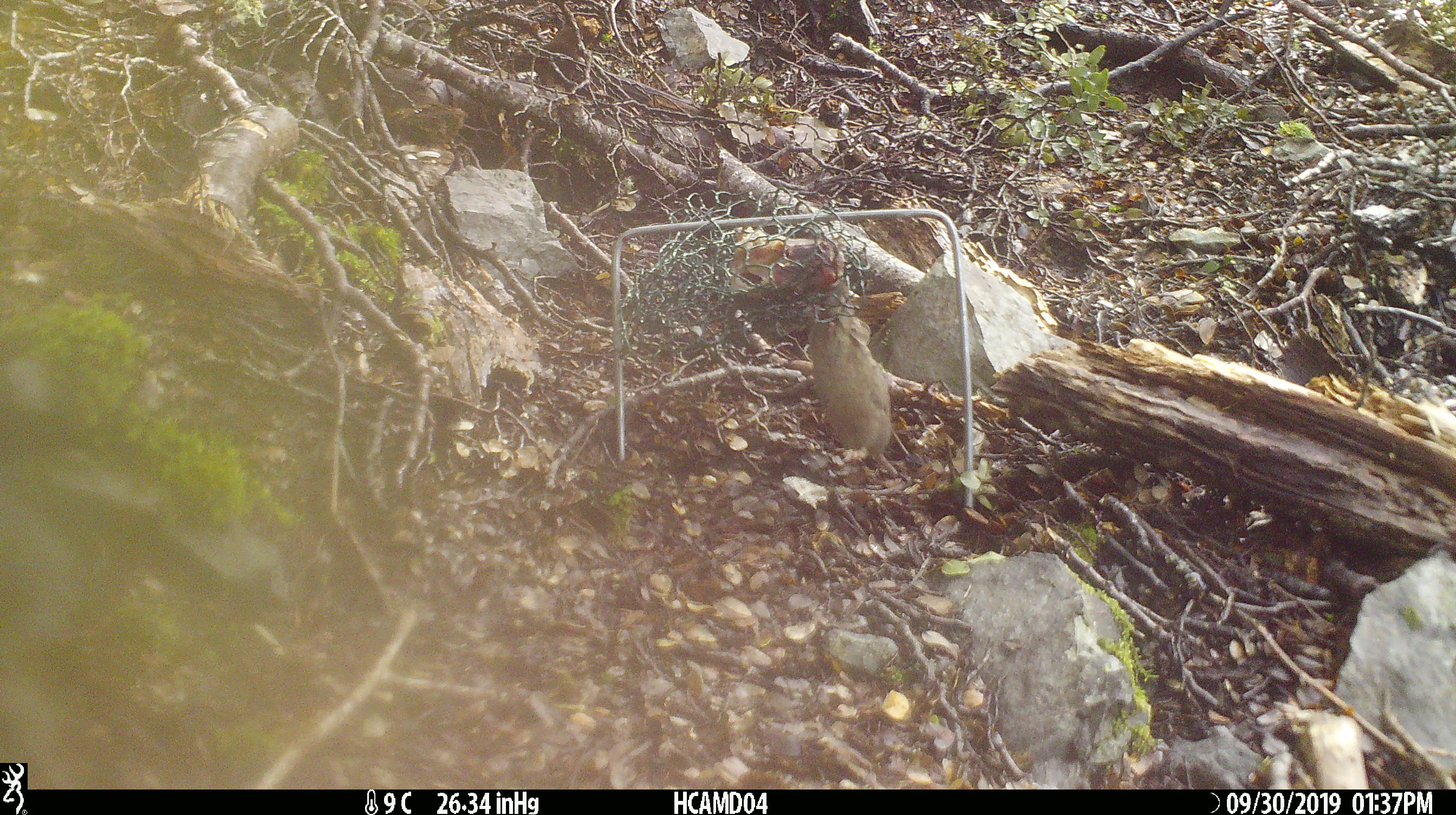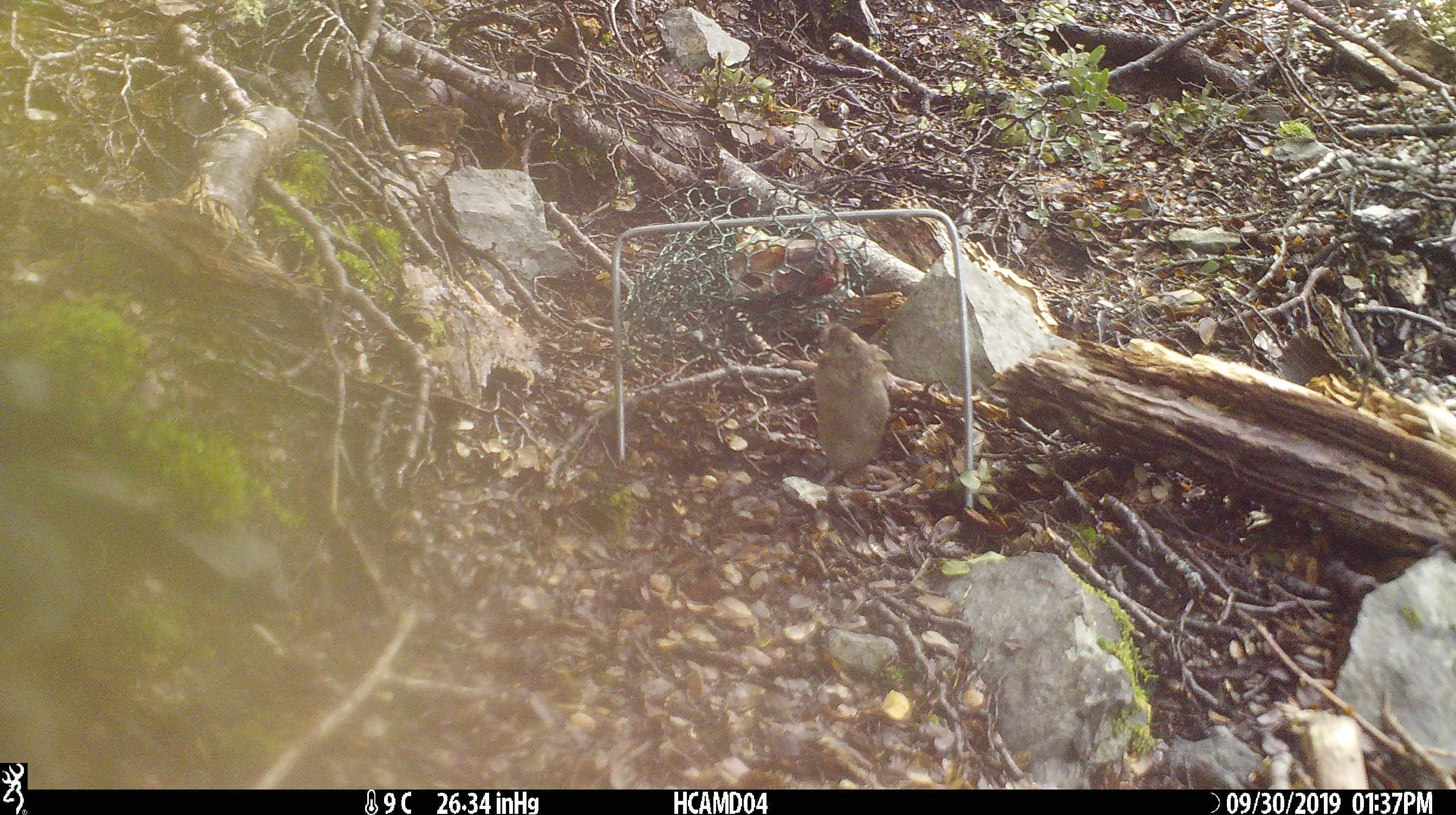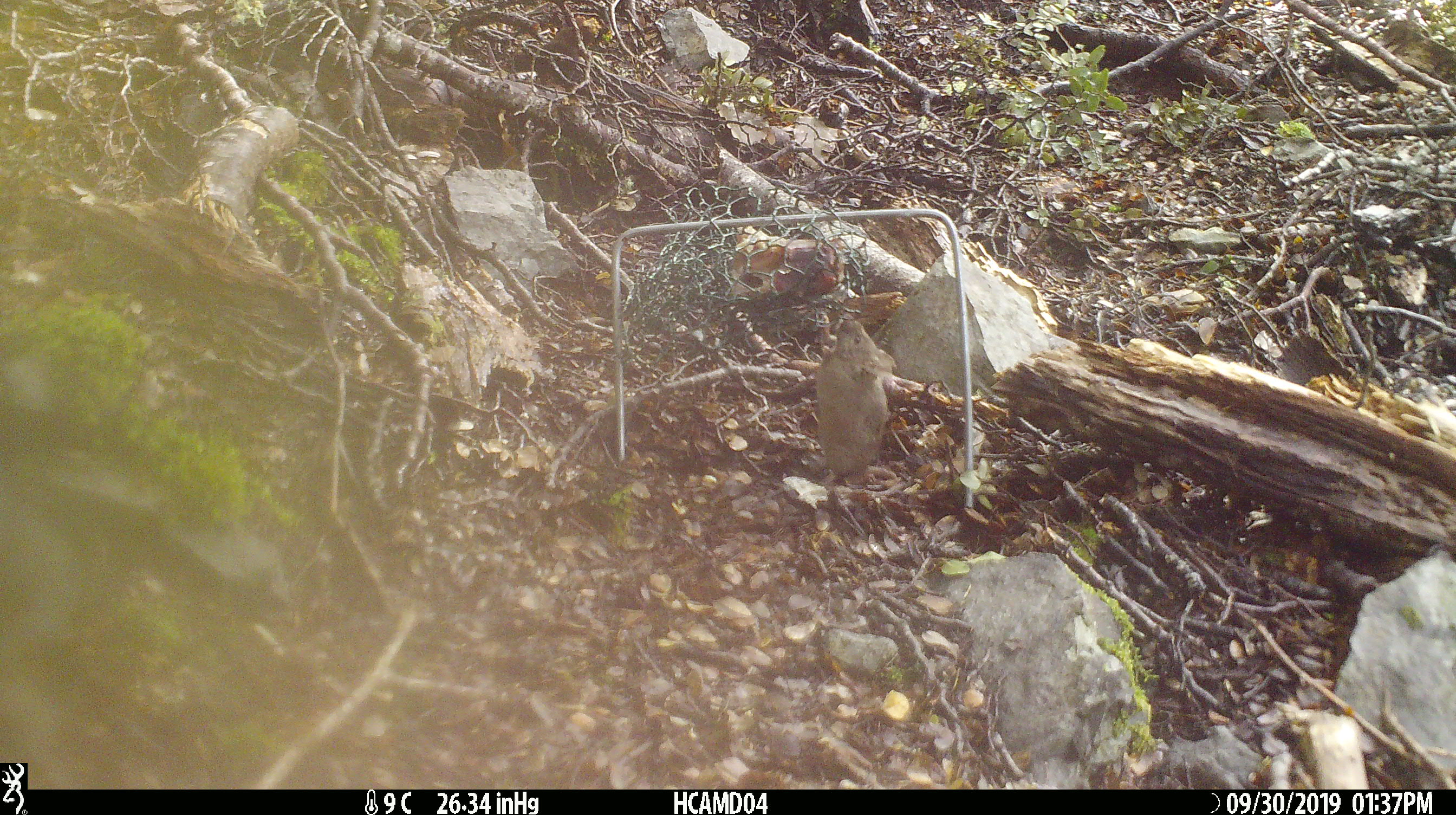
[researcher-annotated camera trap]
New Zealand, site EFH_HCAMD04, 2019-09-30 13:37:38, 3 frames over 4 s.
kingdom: Animalia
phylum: Chordata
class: Mammalia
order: Rodentia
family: Muridae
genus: Mus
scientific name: Mus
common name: mouse